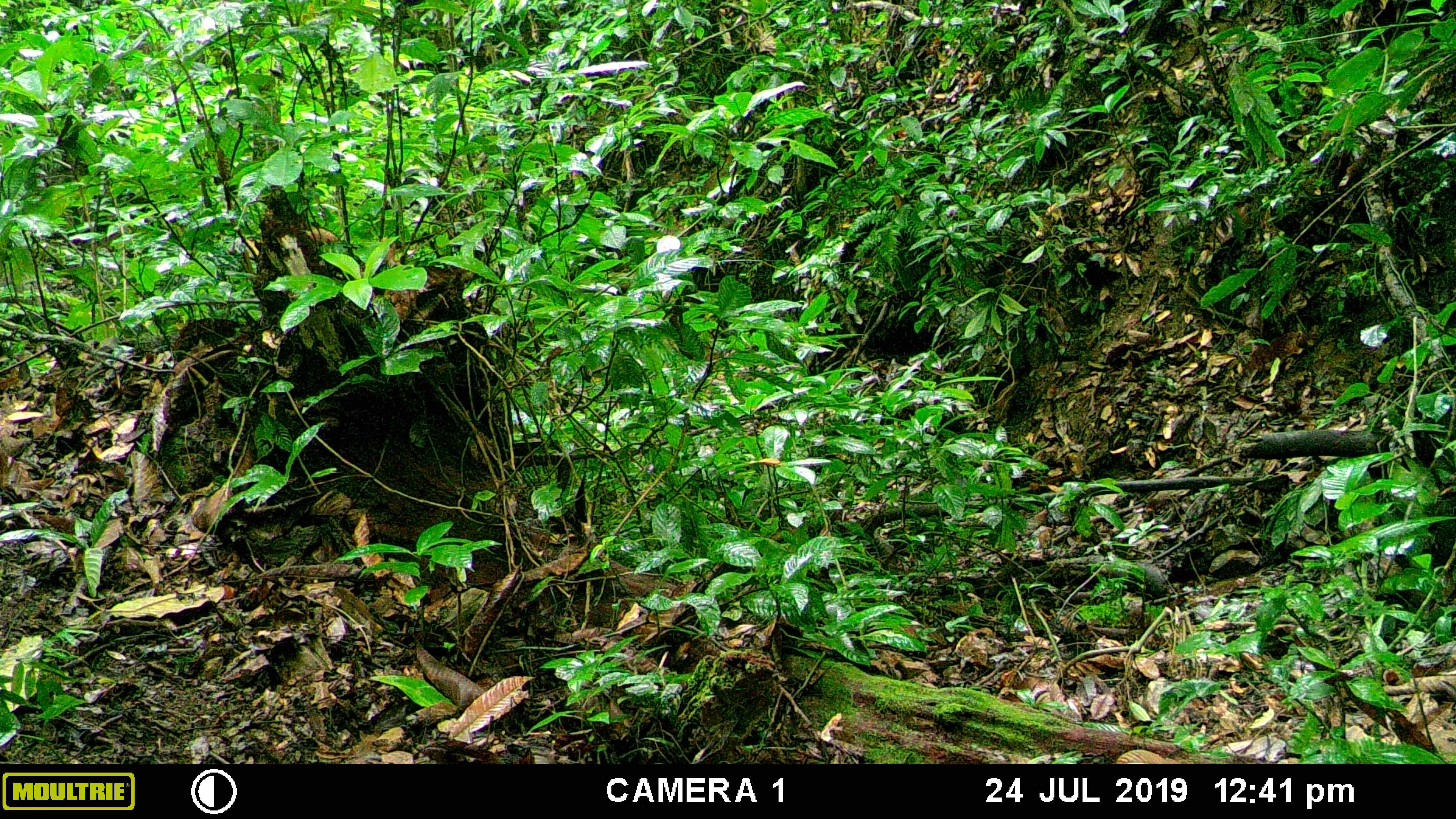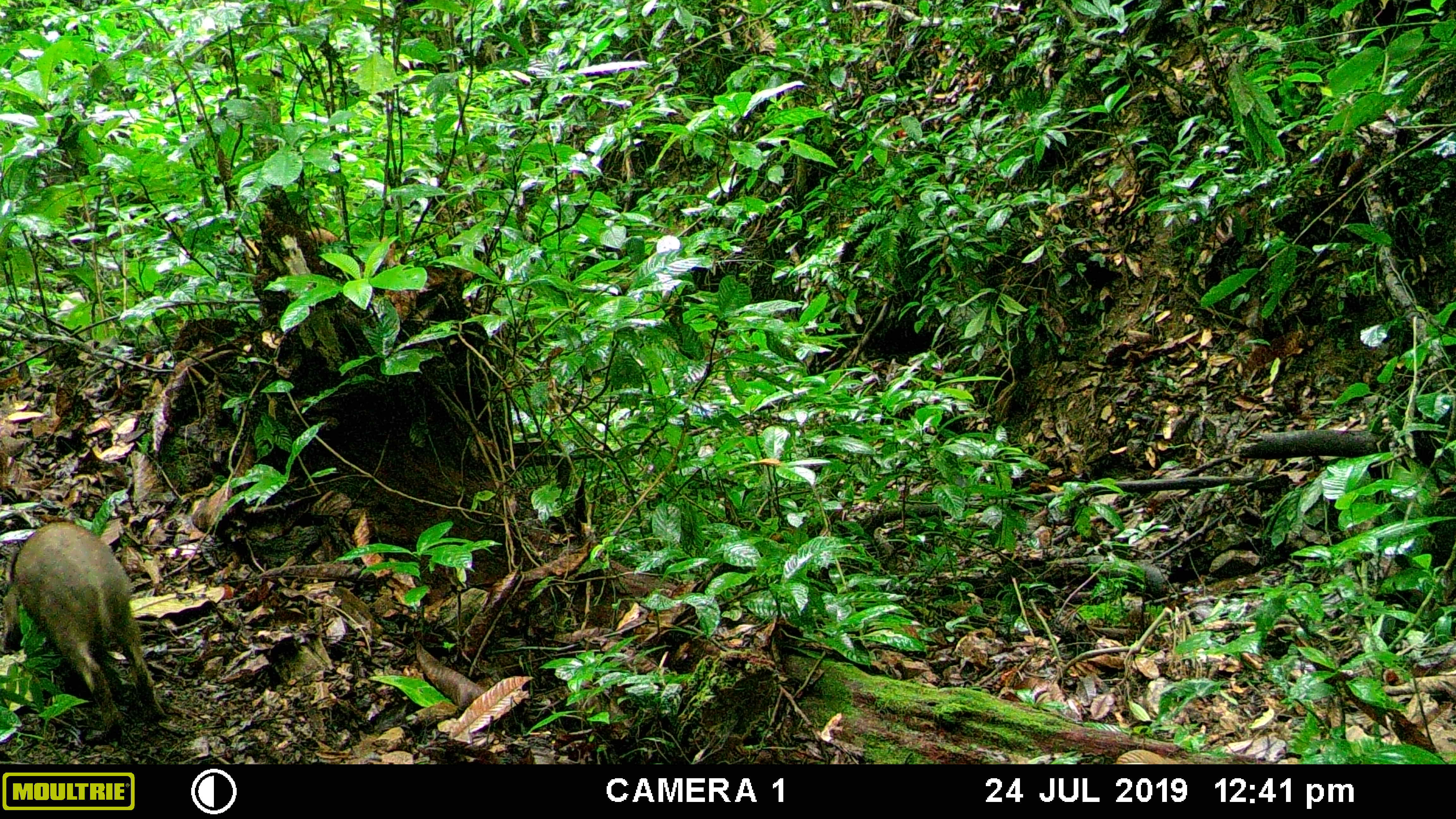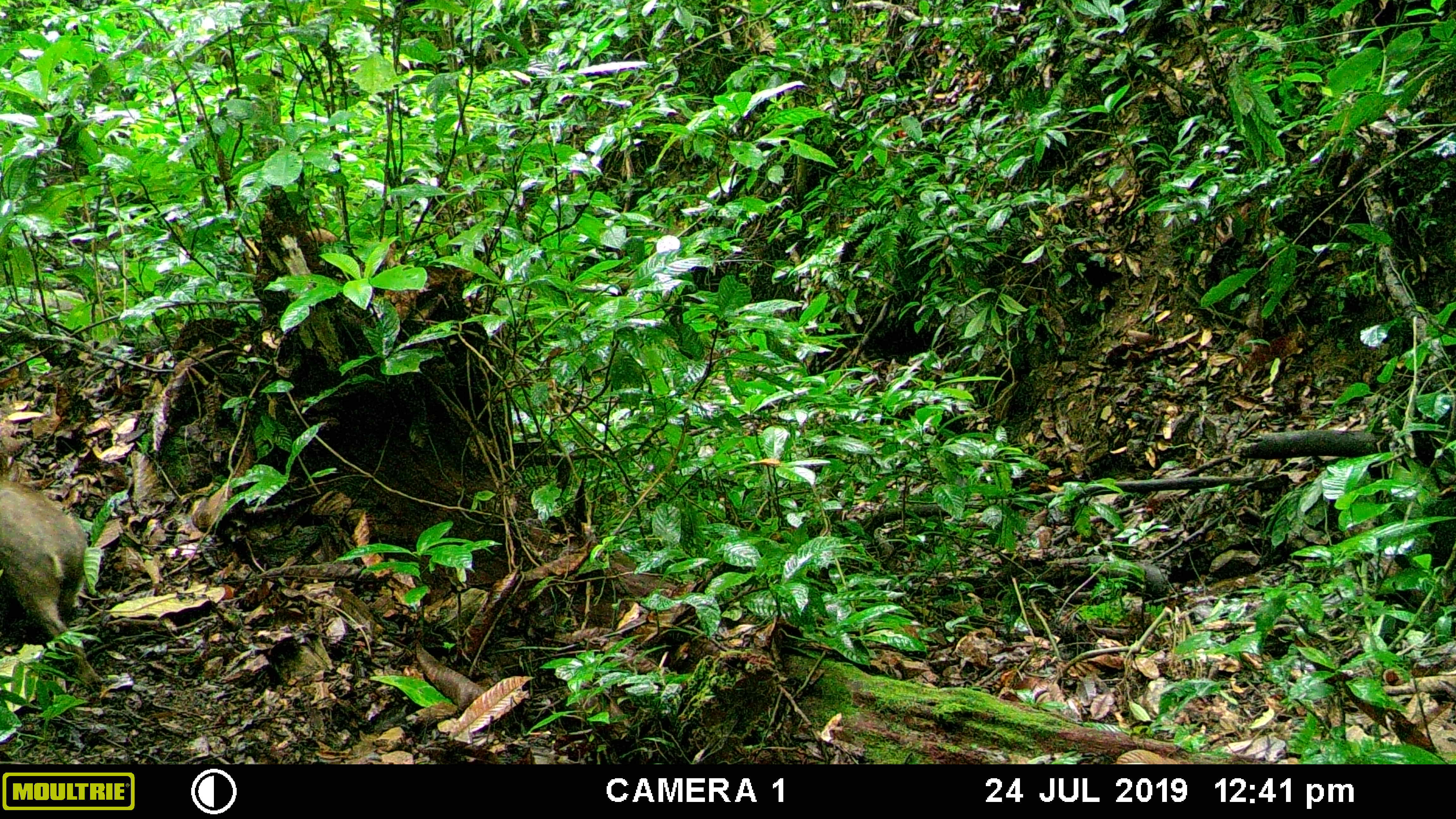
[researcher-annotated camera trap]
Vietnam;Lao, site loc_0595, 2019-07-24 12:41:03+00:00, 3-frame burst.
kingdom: Animalia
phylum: Chordata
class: Mammalia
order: Artiodactyla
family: Suidae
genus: Sus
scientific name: Sus scrofa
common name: eurasian wild pig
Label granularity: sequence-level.